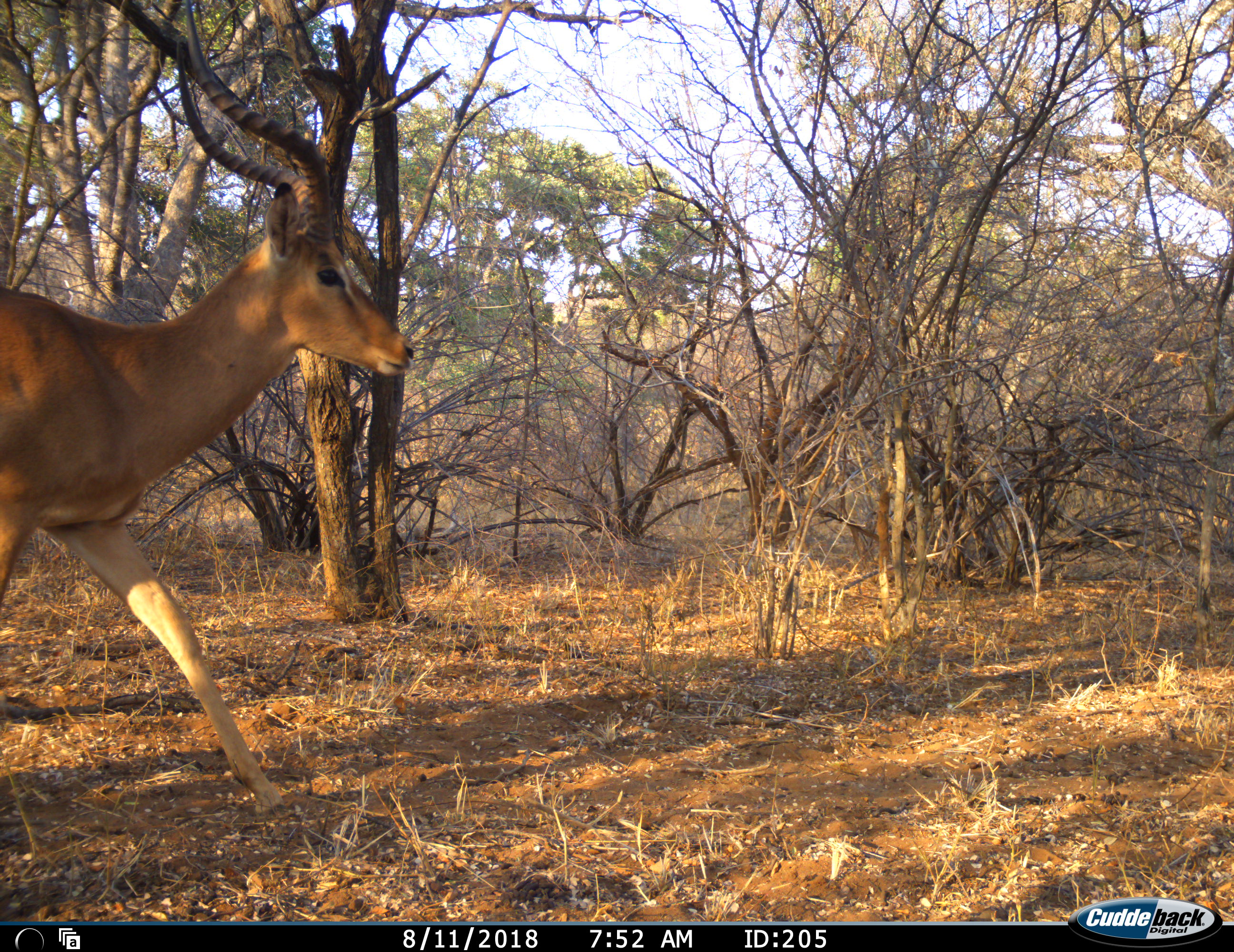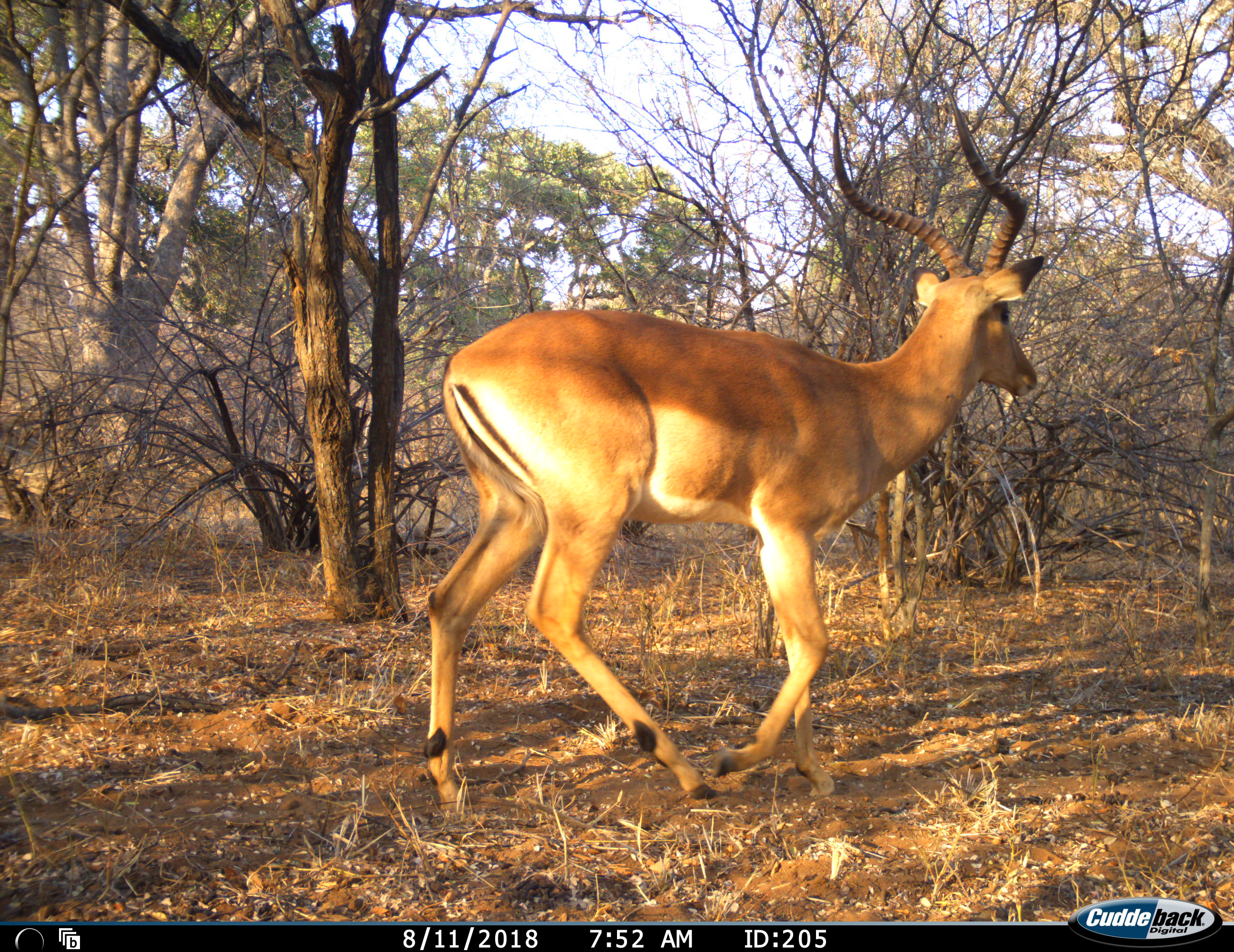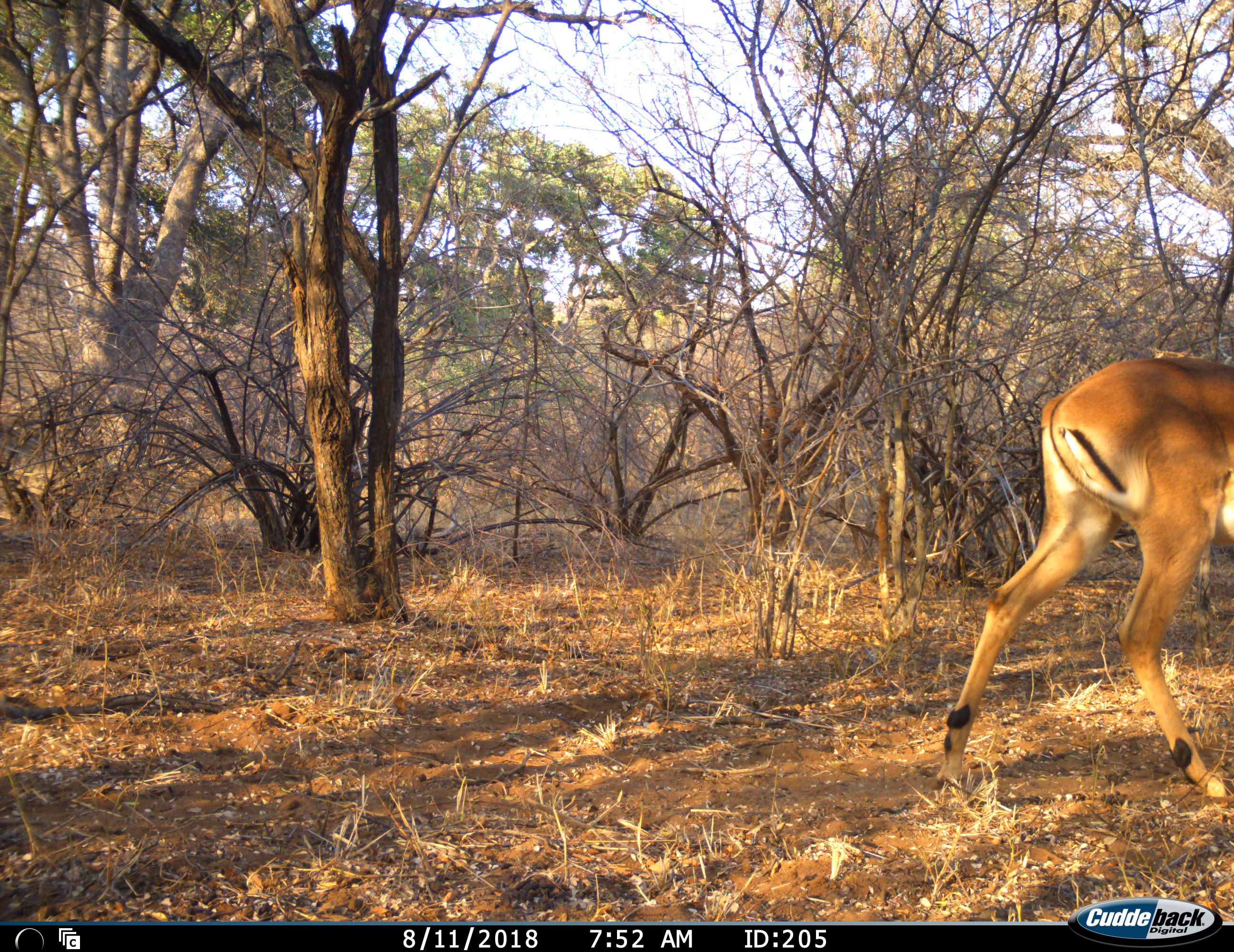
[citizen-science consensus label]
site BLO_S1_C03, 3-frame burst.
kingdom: Animalia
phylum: Chordata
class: Mammalia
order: Artiodactyla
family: Bovidae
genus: Aepyceros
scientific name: Aepyceros melampus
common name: impala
Impala (Aepyceros melampus), count 1. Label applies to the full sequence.